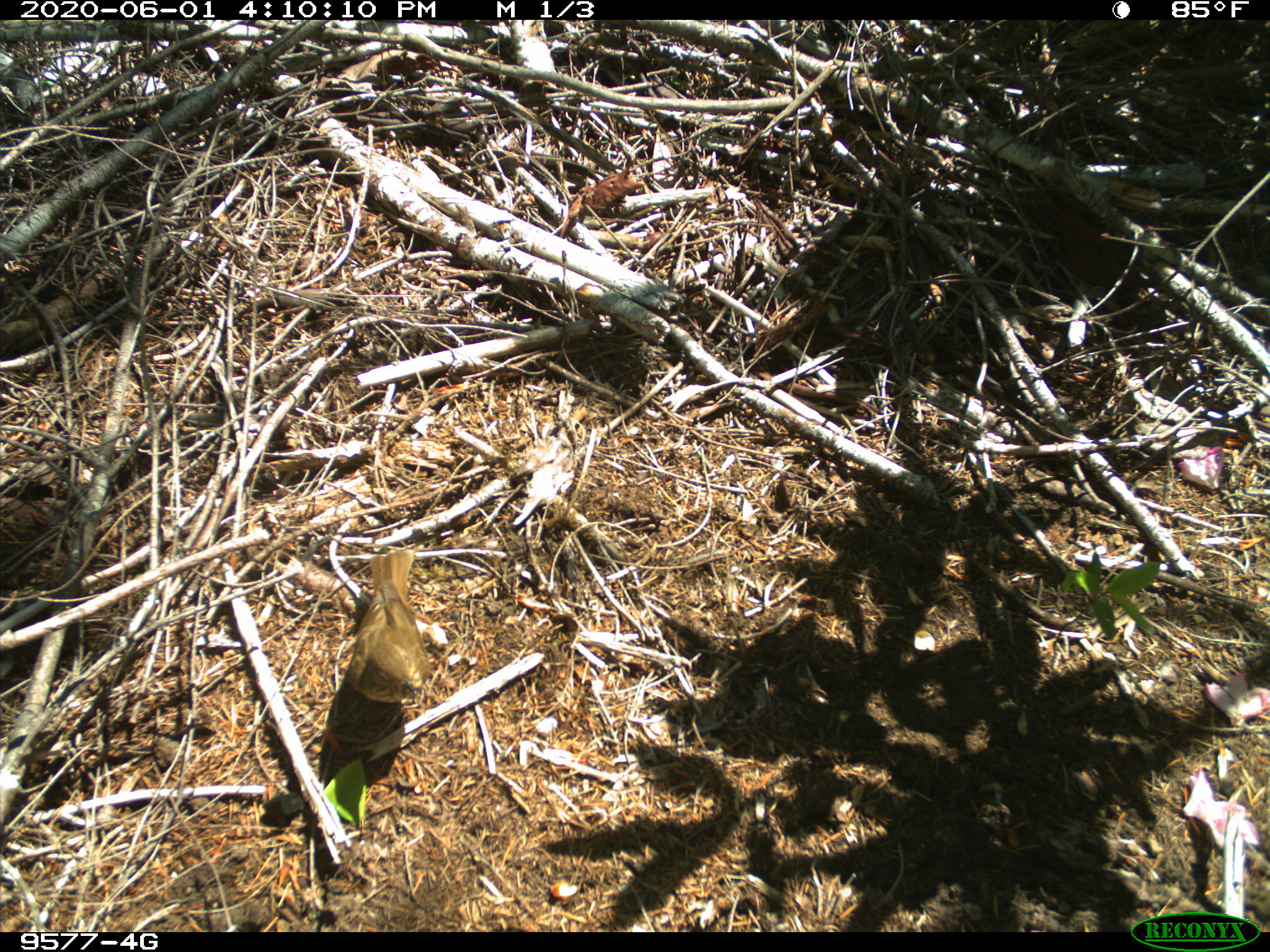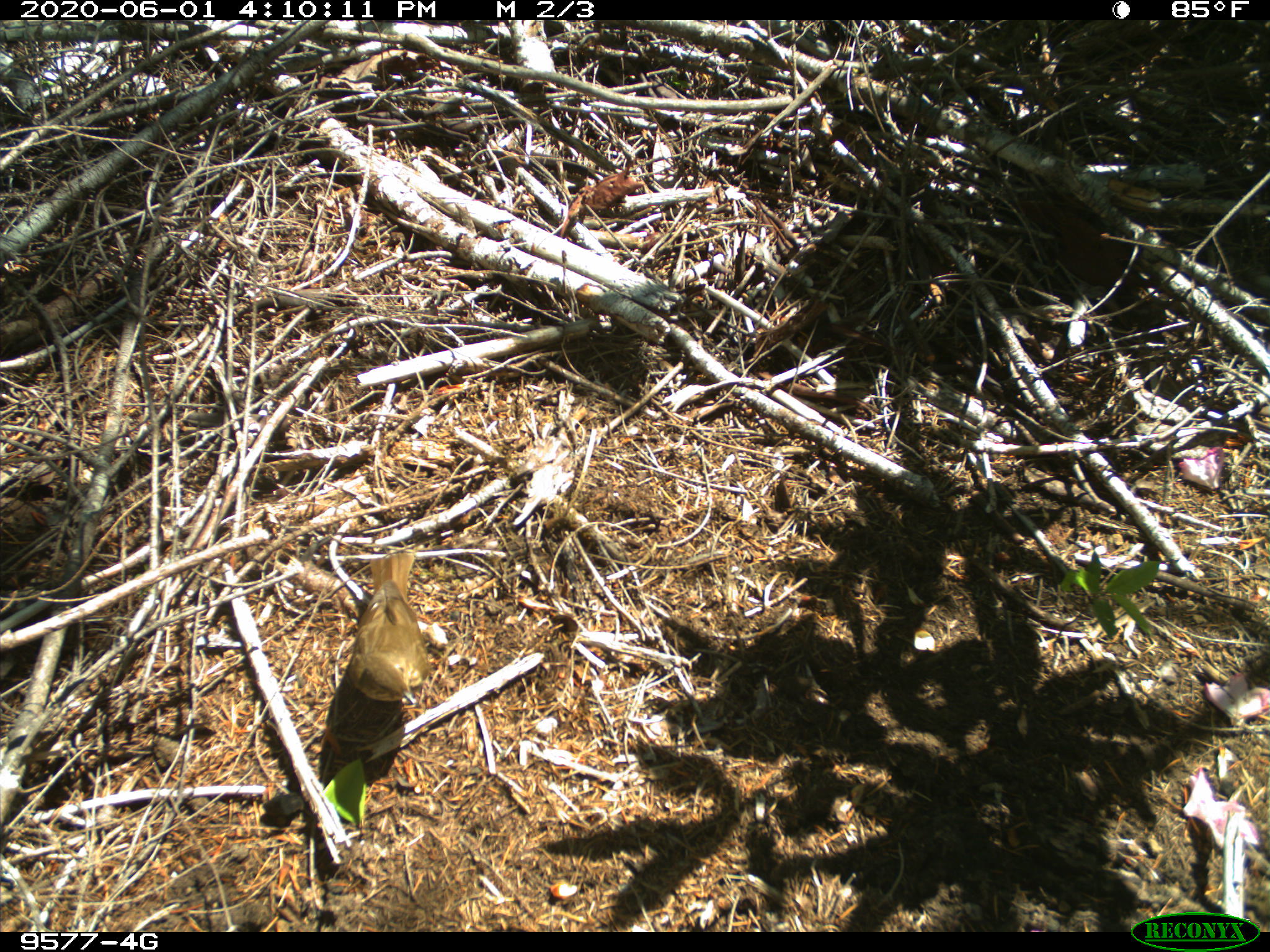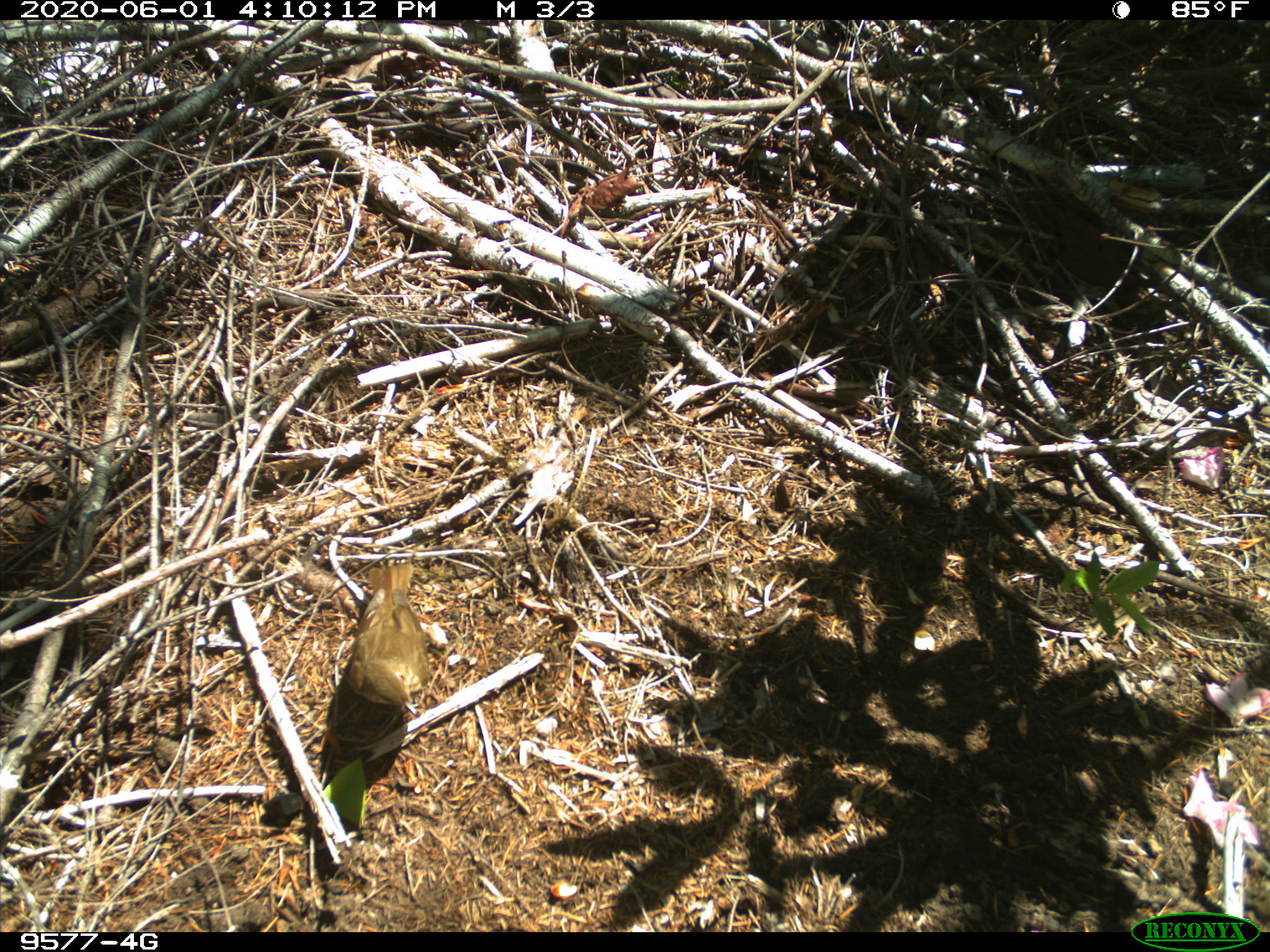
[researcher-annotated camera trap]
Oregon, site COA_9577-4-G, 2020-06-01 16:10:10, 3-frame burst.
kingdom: Animalia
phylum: Chordata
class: Aves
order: Passeriformes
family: Turdidae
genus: Catharus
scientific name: Catharus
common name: brown thrushes and nightingale-thrushes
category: catharus species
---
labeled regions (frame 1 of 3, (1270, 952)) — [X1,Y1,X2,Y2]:
catharus species: [348,539,423,713]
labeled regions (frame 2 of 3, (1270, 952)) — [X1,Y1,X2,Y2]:
catharus species: [346,543,434,721]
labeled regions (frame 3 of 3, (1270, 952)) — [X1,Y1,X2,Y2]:
catharus species: [336,547,430,727]